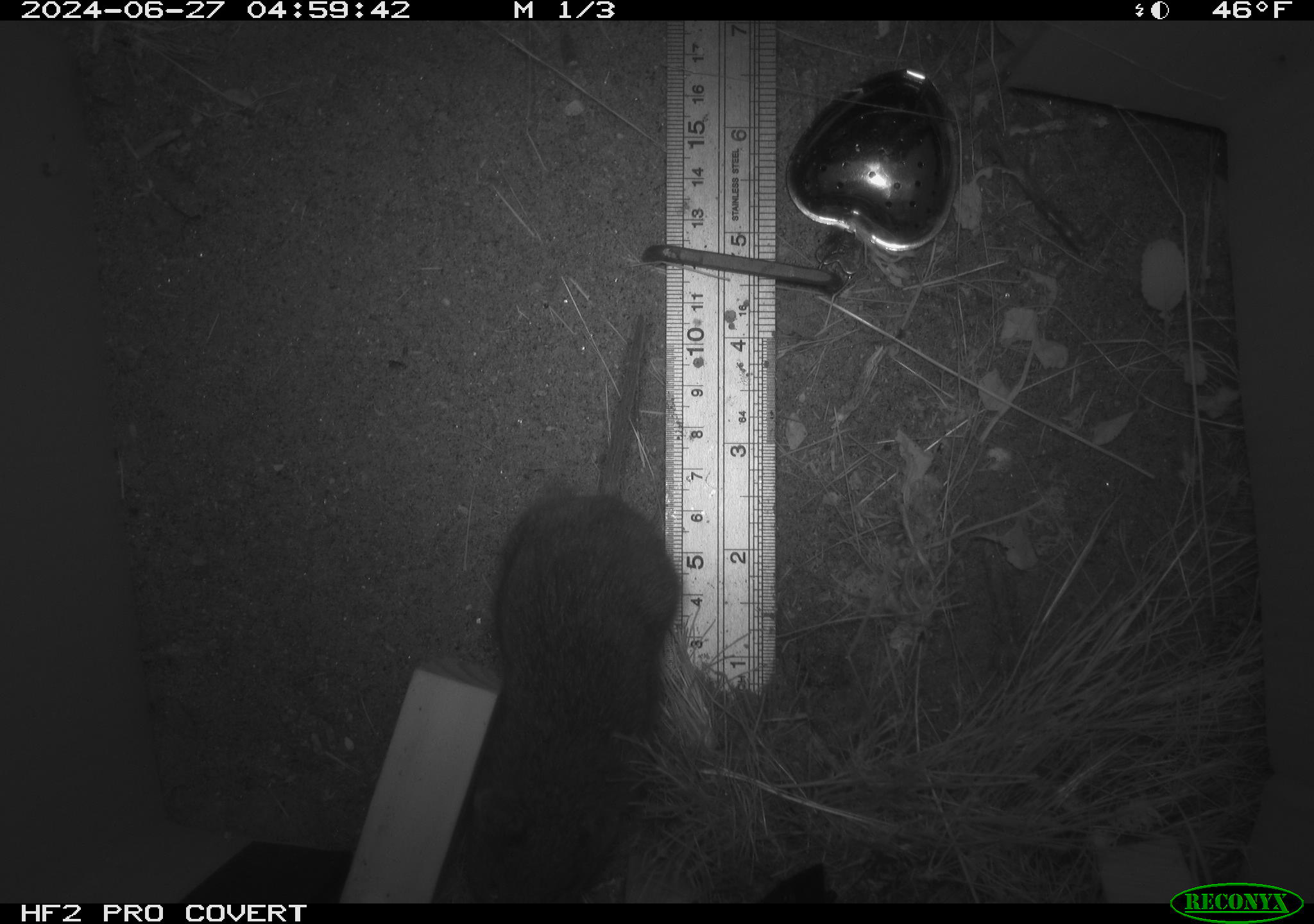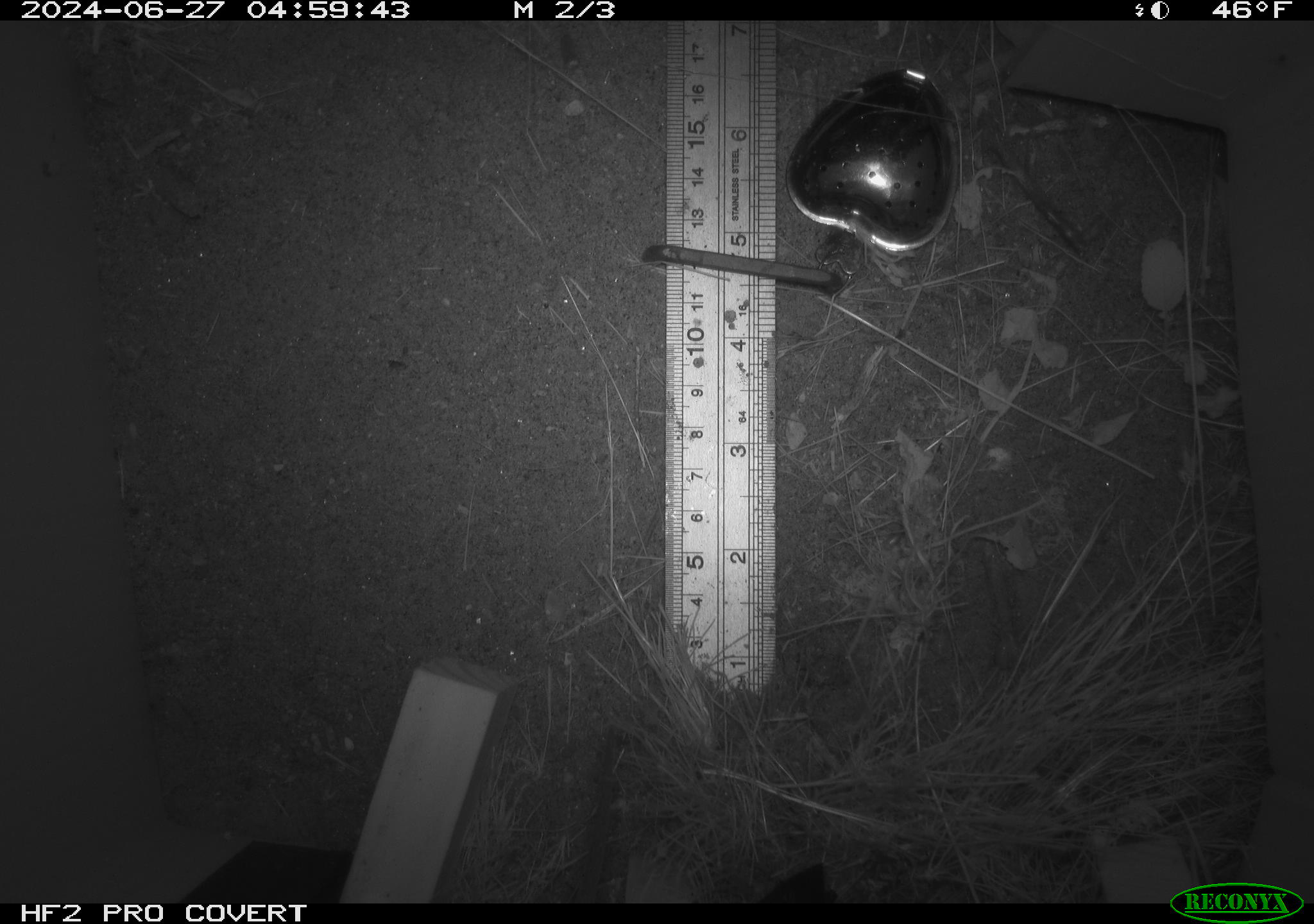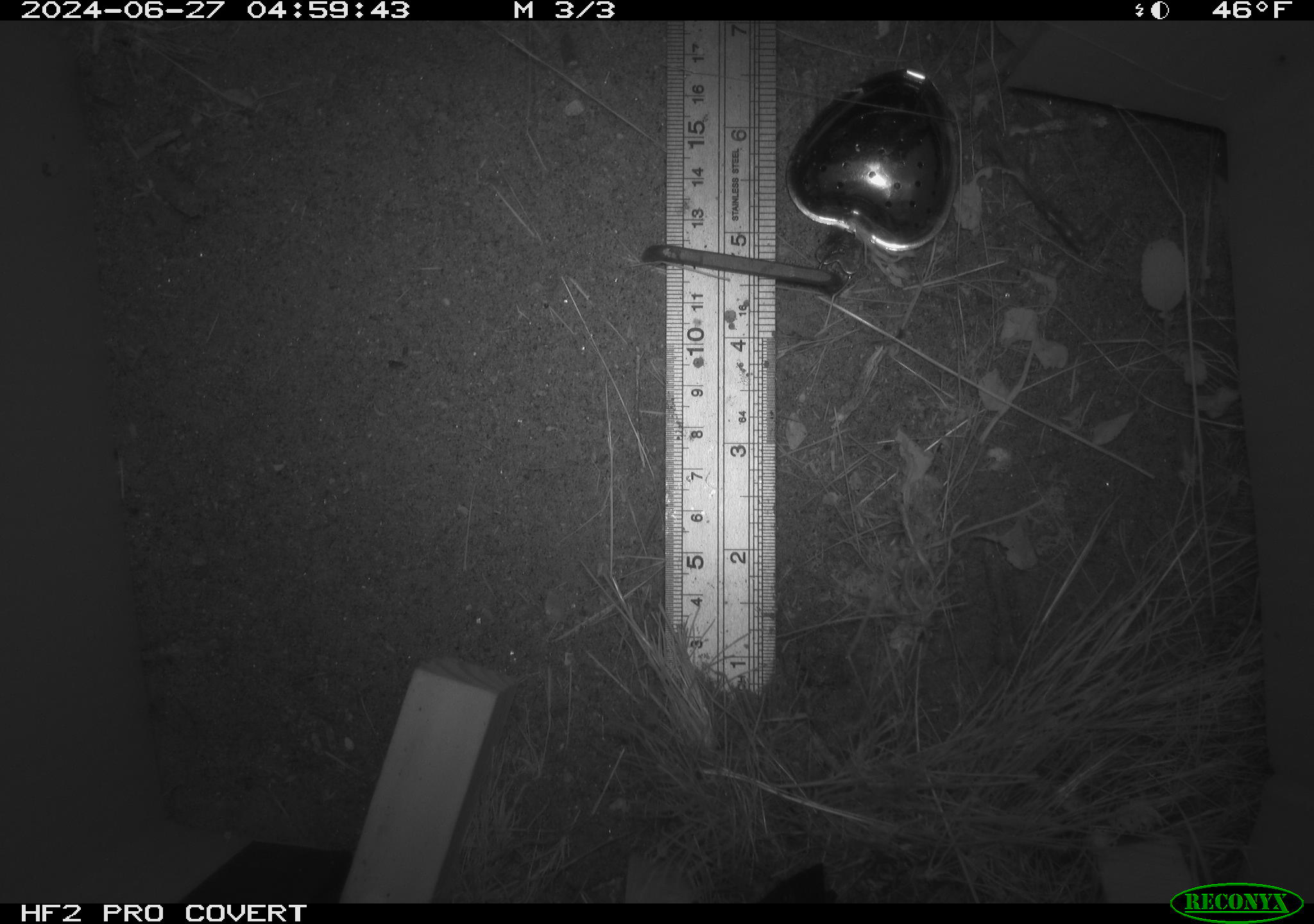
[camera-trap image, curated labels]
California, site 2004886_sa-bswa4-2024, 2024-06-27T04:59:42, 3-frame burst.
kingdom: Animalia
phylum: Chordata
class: Mammalia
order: Rodentia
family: Cricetidae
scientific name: Arvicolinae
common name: voles, lemmings, and muskrats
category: arvicolinae subfamily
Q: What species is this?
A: Arvicolinae subfamily (voles, lemmings, and muskrats) (Arvicolinae).